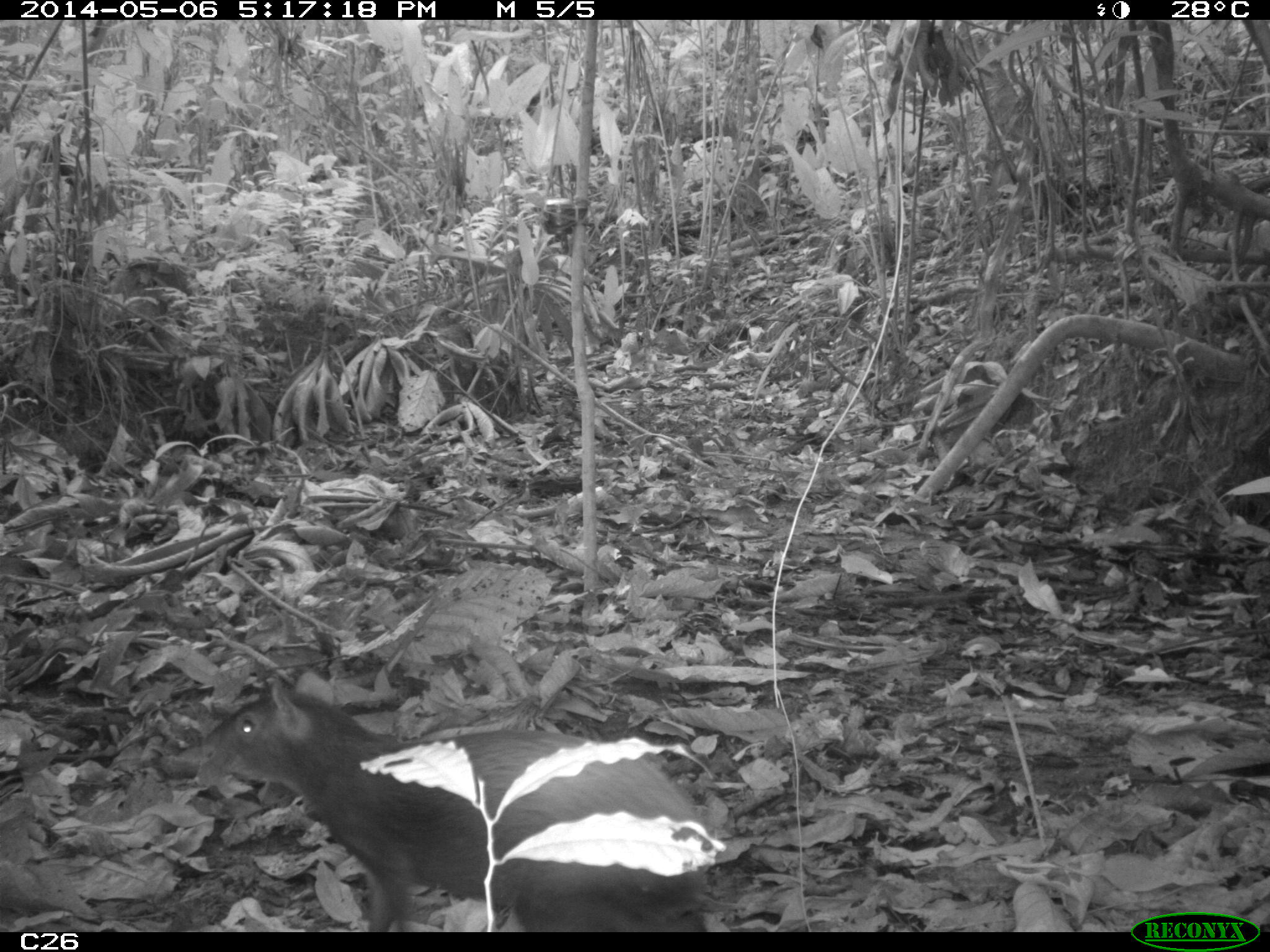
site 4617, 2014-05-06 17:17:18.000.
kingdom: Animalia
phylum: Chordata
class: Mammalia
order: Rodentia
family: Dasyproctidae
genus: Dasyprocta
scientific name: Dasyprocta leporina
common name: red-rumped agouti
Dasyprocta leporina (red-rumped agouti), count 1, age adult, sex female.